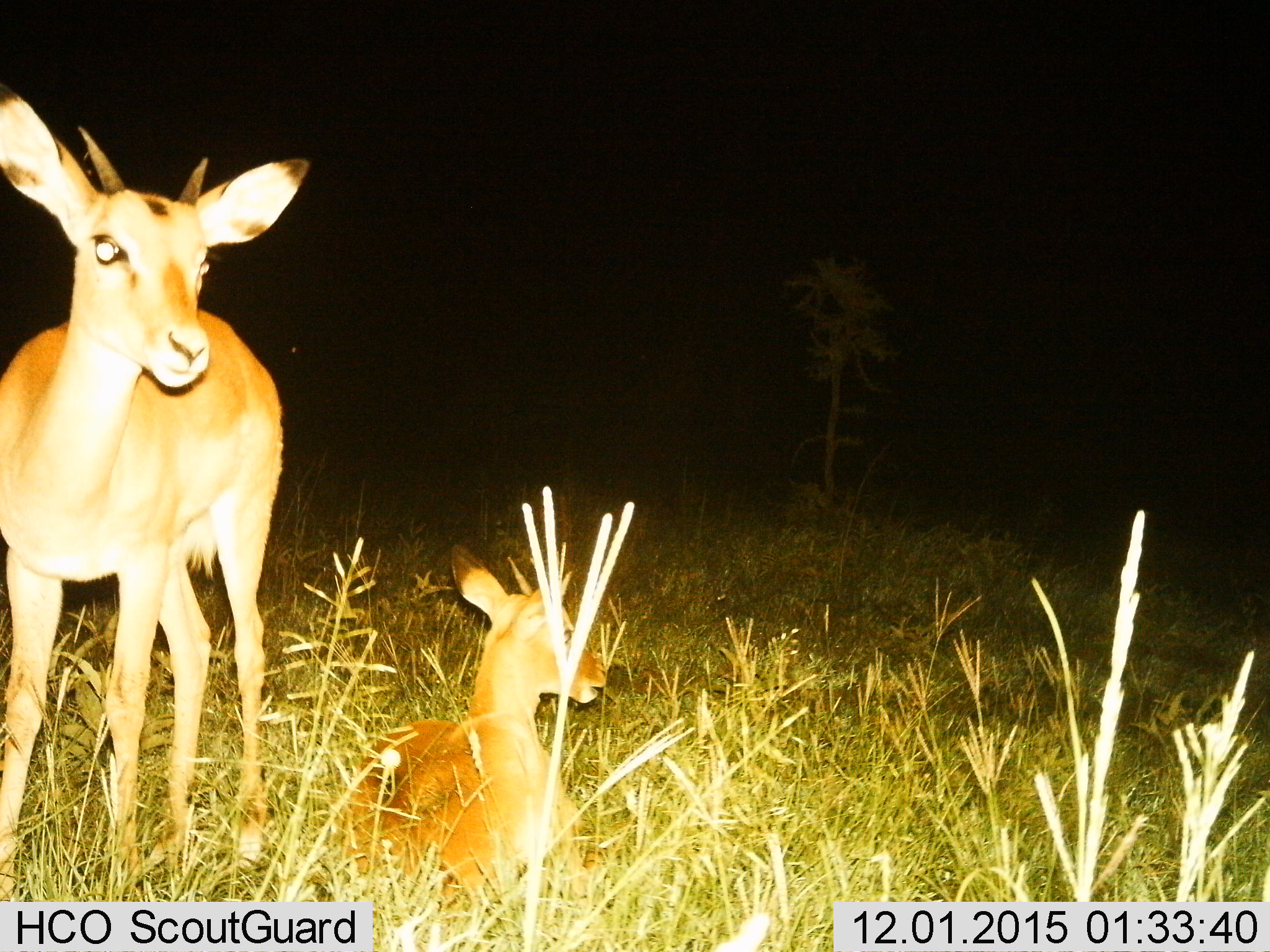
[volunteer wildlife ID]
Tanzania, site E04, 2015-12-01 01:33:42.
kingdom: Animalia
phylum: Chordata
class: Mammalia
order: Artiodactyla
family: Bovidae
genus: Aepyceros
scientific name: Aepyceros melampus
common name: impala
Impala (Aepyceros melampus), count 2. Behavior (volunteer vote fractions): standing 100%, resting 100%, moving 0%, interacting 0%. Young present (vote fraction): 60%. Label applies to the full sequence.